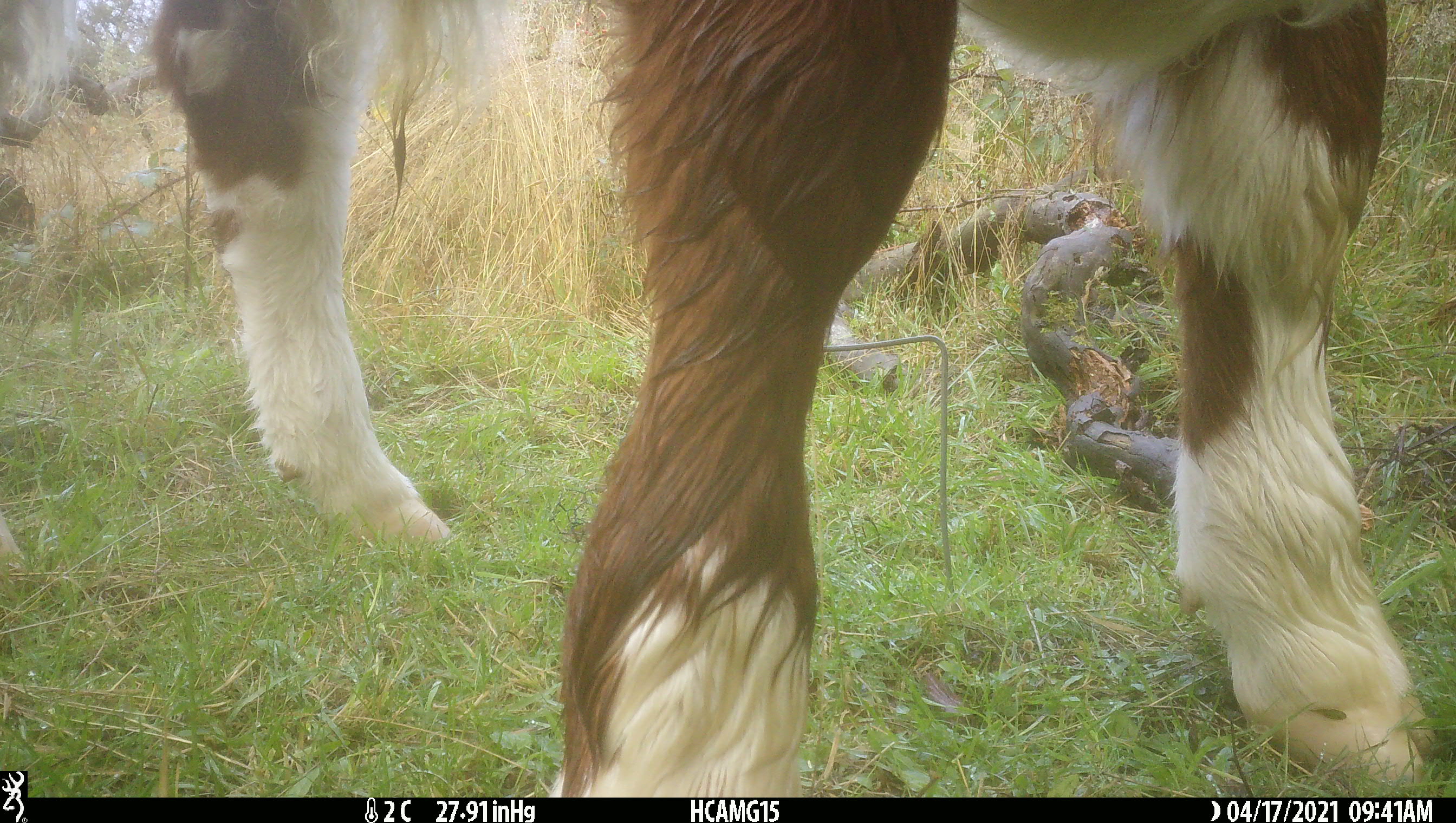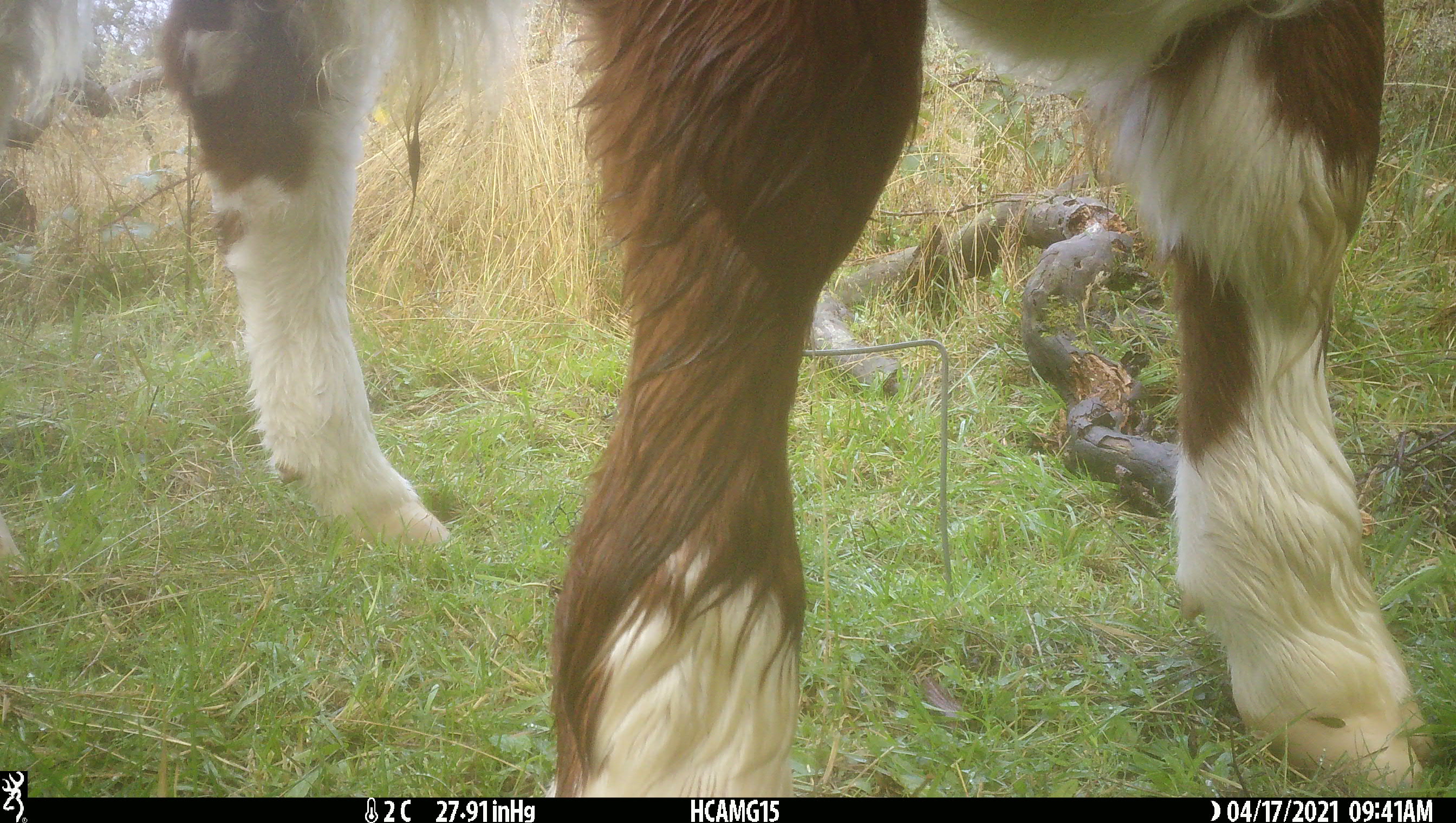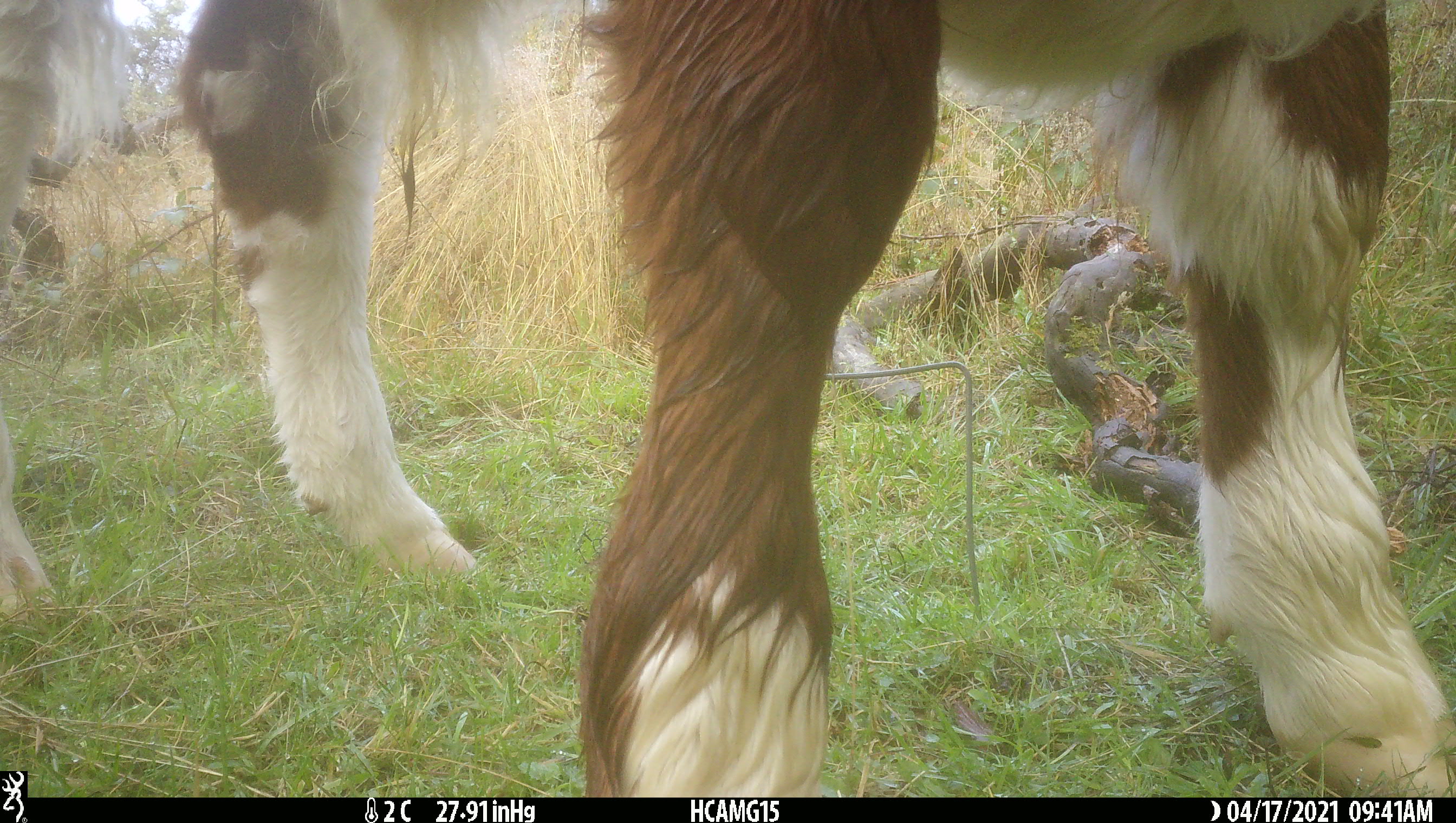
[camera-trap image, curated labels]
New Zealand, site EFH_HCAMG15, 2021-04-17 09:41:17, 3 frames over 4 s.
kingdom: Animalia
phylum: Chordata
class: Mammalia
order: Artiodactyla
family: Bovidae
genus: Bos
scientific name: Bos taurus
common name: domestic cow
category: cow